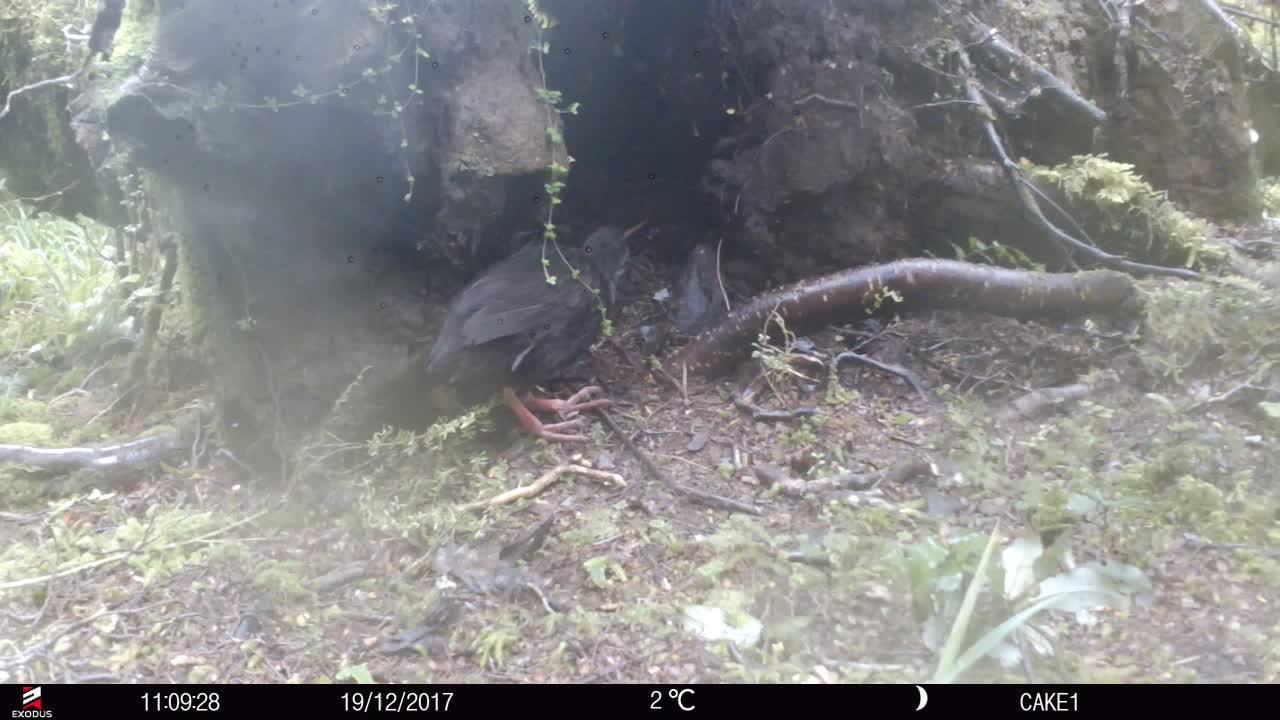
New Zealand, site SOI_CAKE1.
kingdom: Animalia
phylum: Chordata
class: Aves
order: Gruiformes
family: Rallidae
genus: Gallirallus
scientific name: Gallirallus australis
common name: weka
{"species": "weka (Gallirallus australis)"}